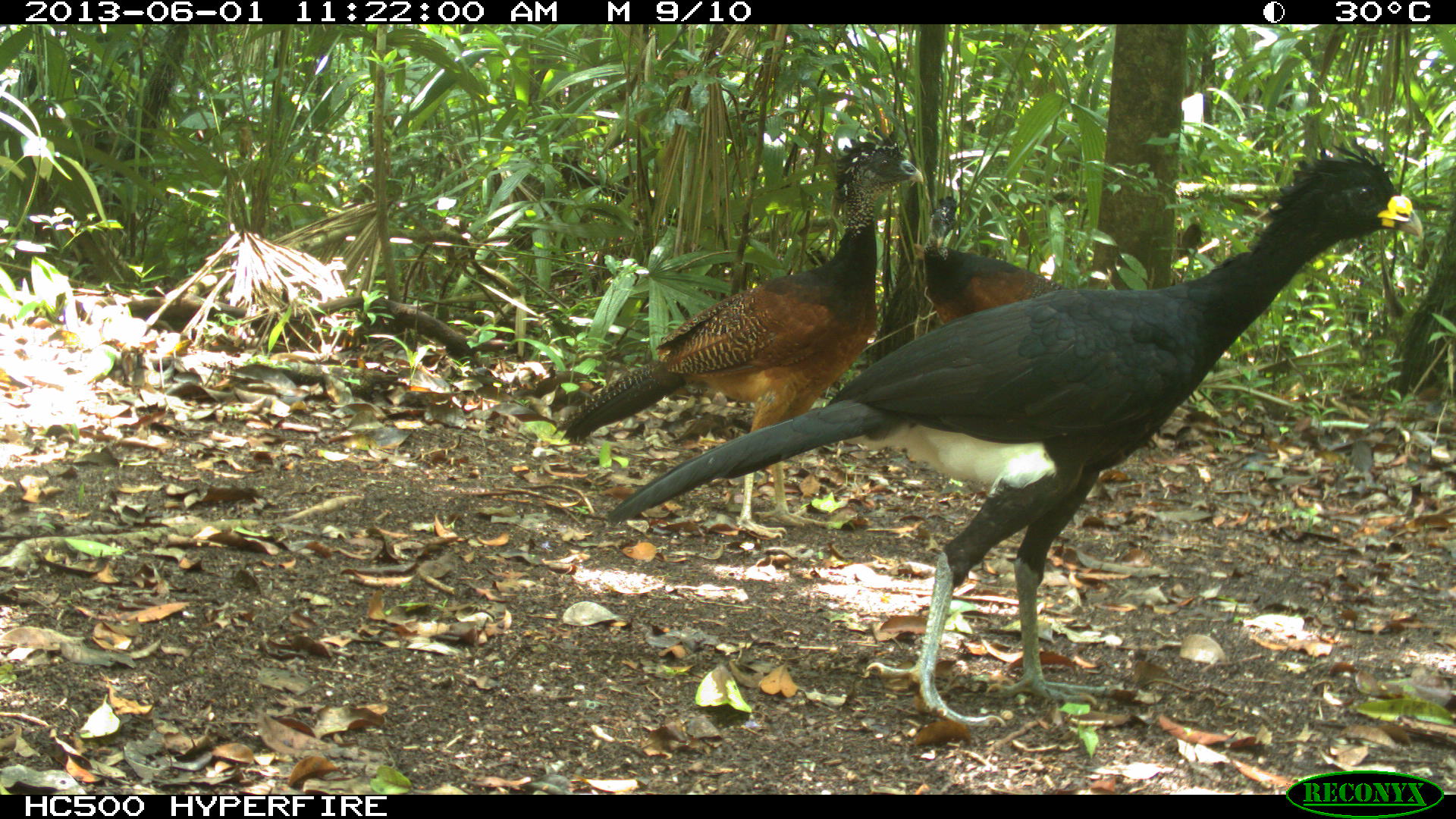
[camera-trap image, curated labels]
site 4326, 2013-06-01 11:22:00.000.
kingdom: Animalia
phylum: Chordata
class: Aves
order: Galliformes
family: Cracidae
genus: Crax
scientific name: Crax rubra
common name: great curassow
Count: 4.